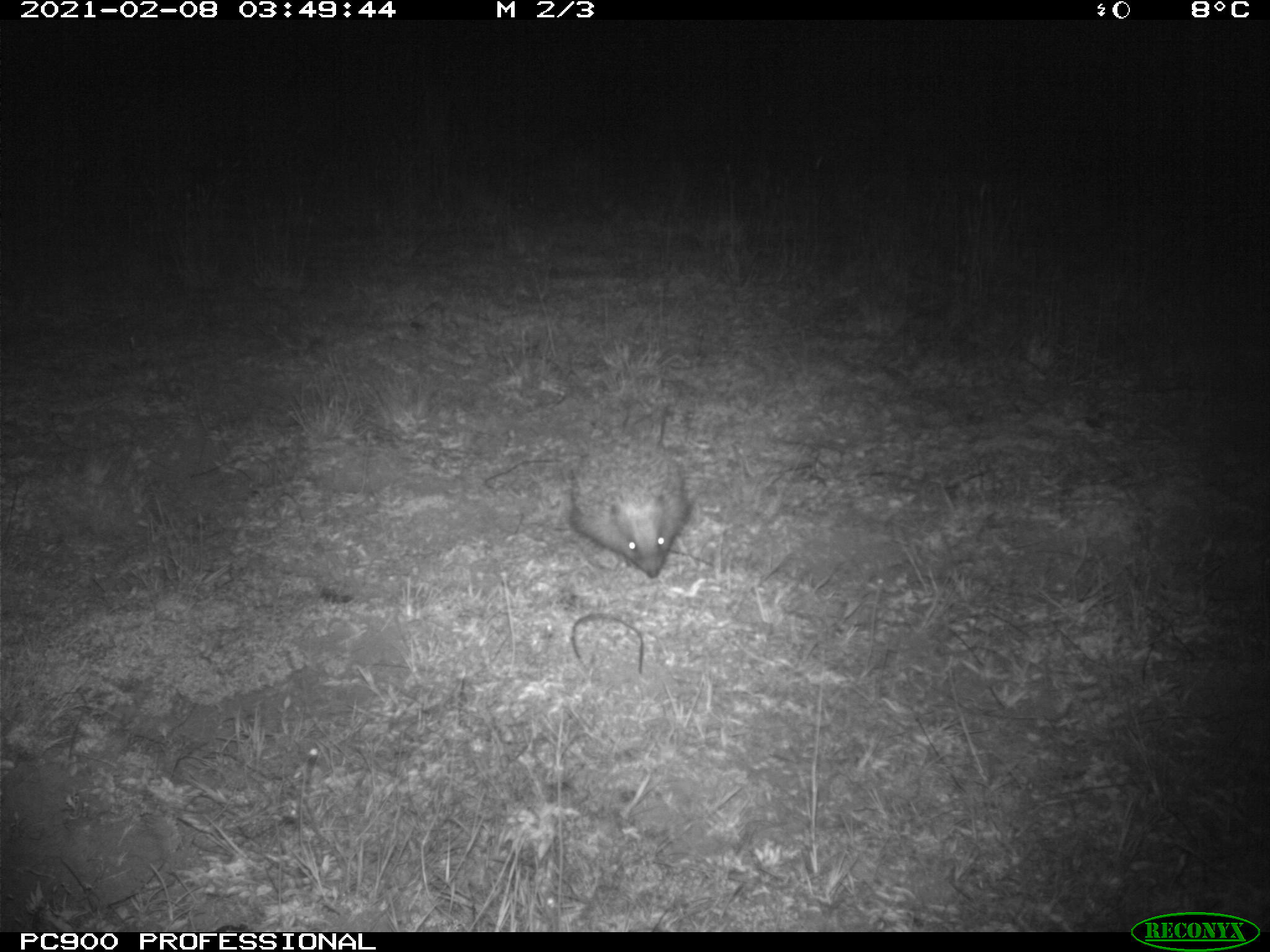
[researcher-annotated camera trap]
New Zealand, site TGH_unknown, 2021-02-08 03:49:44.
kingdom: Animalia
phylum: Chordata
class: Mammalia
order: Eulipotyphla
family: Erinaceidae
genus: Erinaceus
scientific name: Erinaceus europaeus europaeus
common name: european hedgehog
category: hedgehog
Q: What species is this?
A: Hedgehog (european hedgehog) (Erinaceus europaeus europaeus).